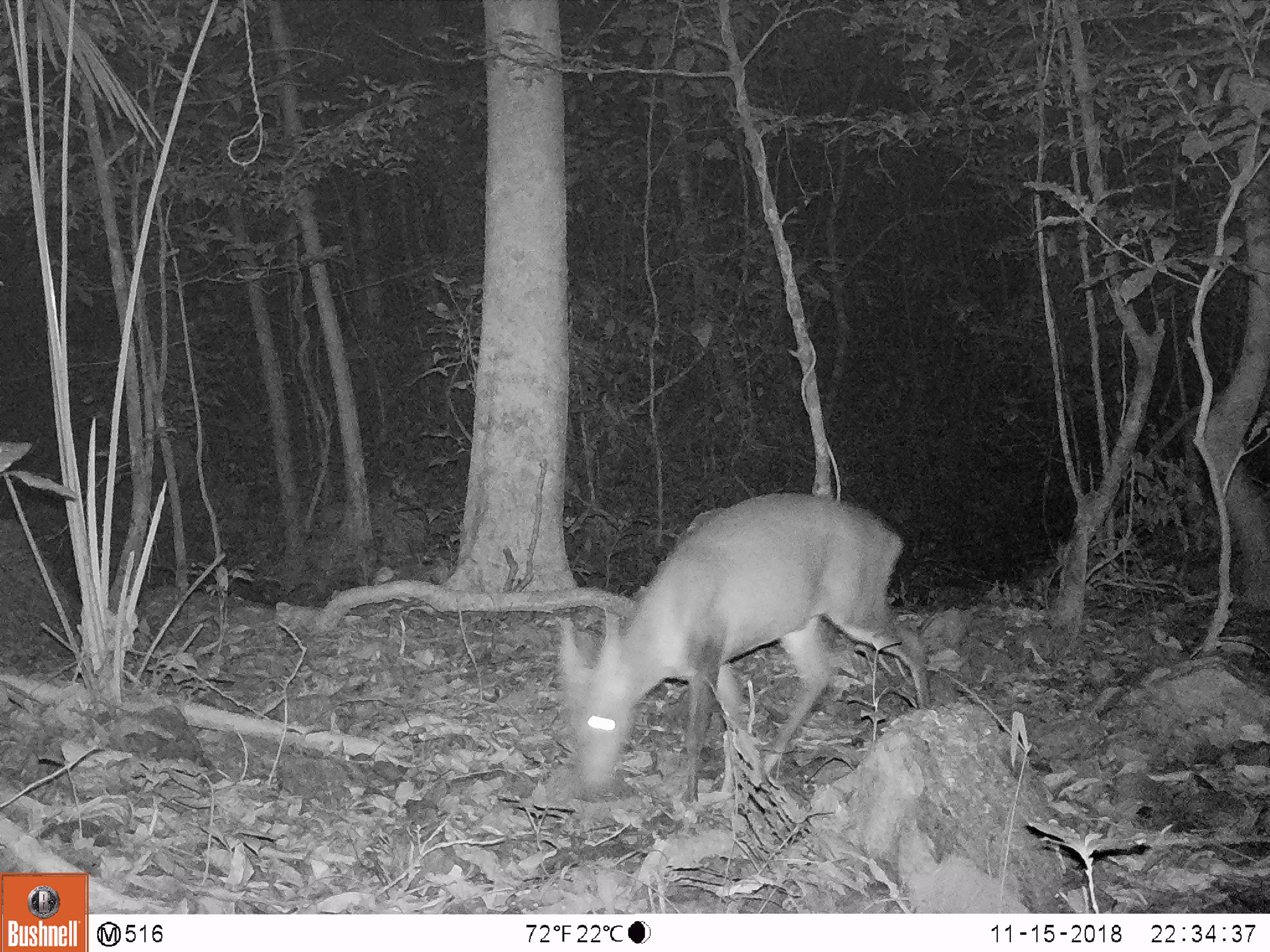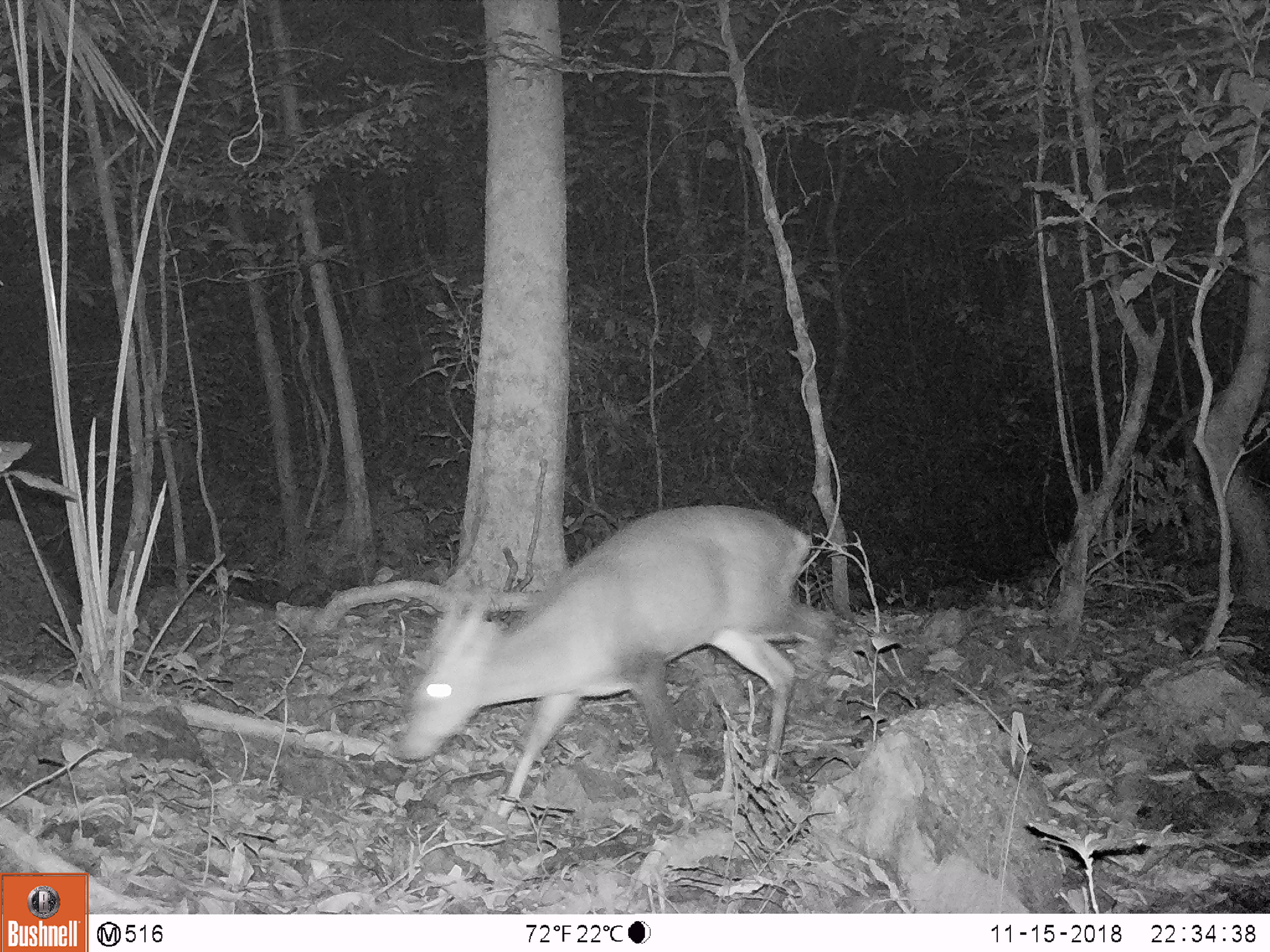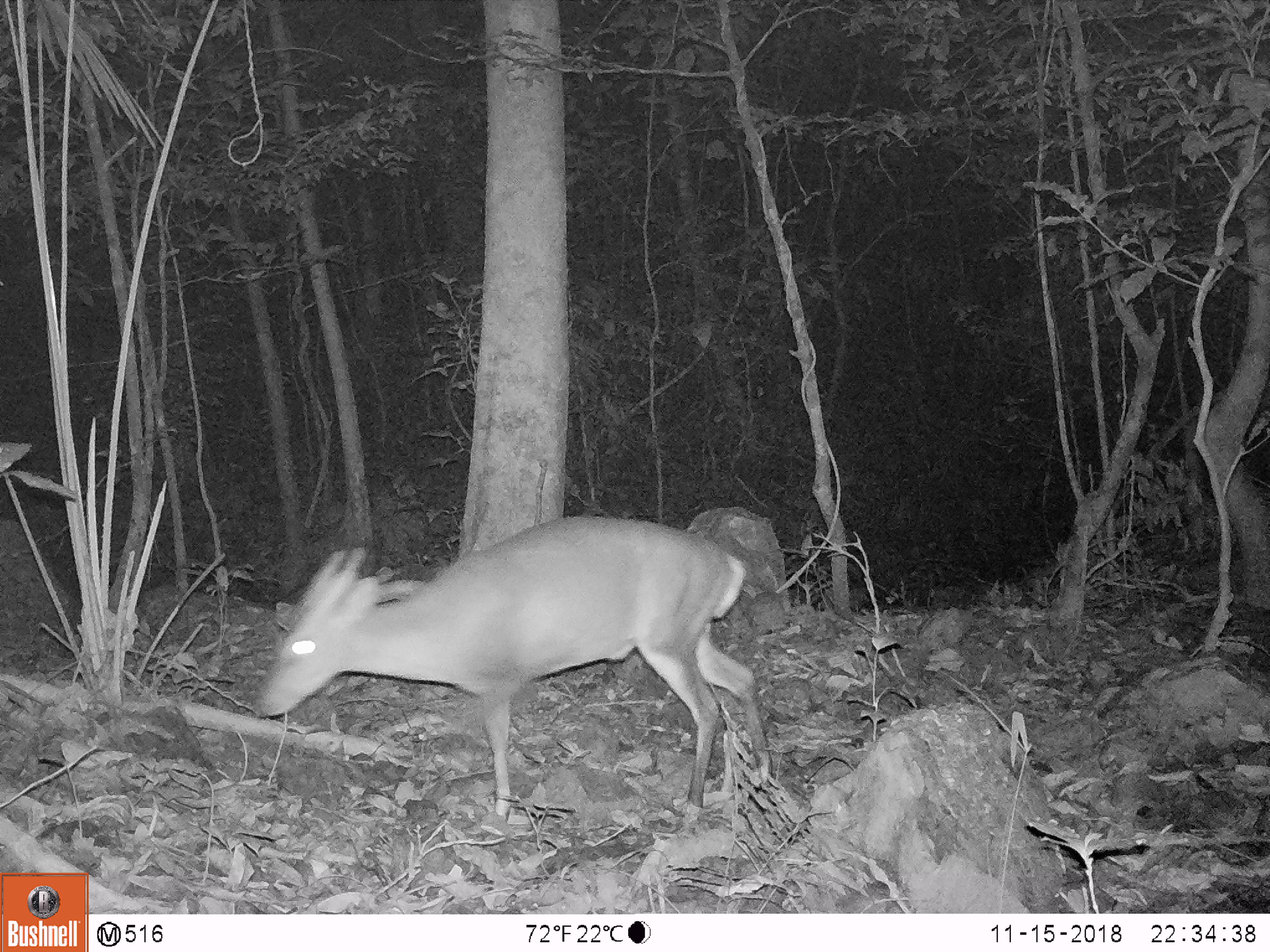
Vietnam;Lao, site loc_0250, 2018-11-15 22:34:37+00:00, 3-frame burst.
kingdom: Animalia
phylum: Chordata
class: Mammalia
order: Artiodactyla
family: Cervidae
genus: Muntiacus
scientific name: Muntiacus vuquangensis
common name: large-antlered muntjac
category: large antlered muntjac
Large antlered muntjac (large-antlered muntjac) (Muntiacus vuquangensis). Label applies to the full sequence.